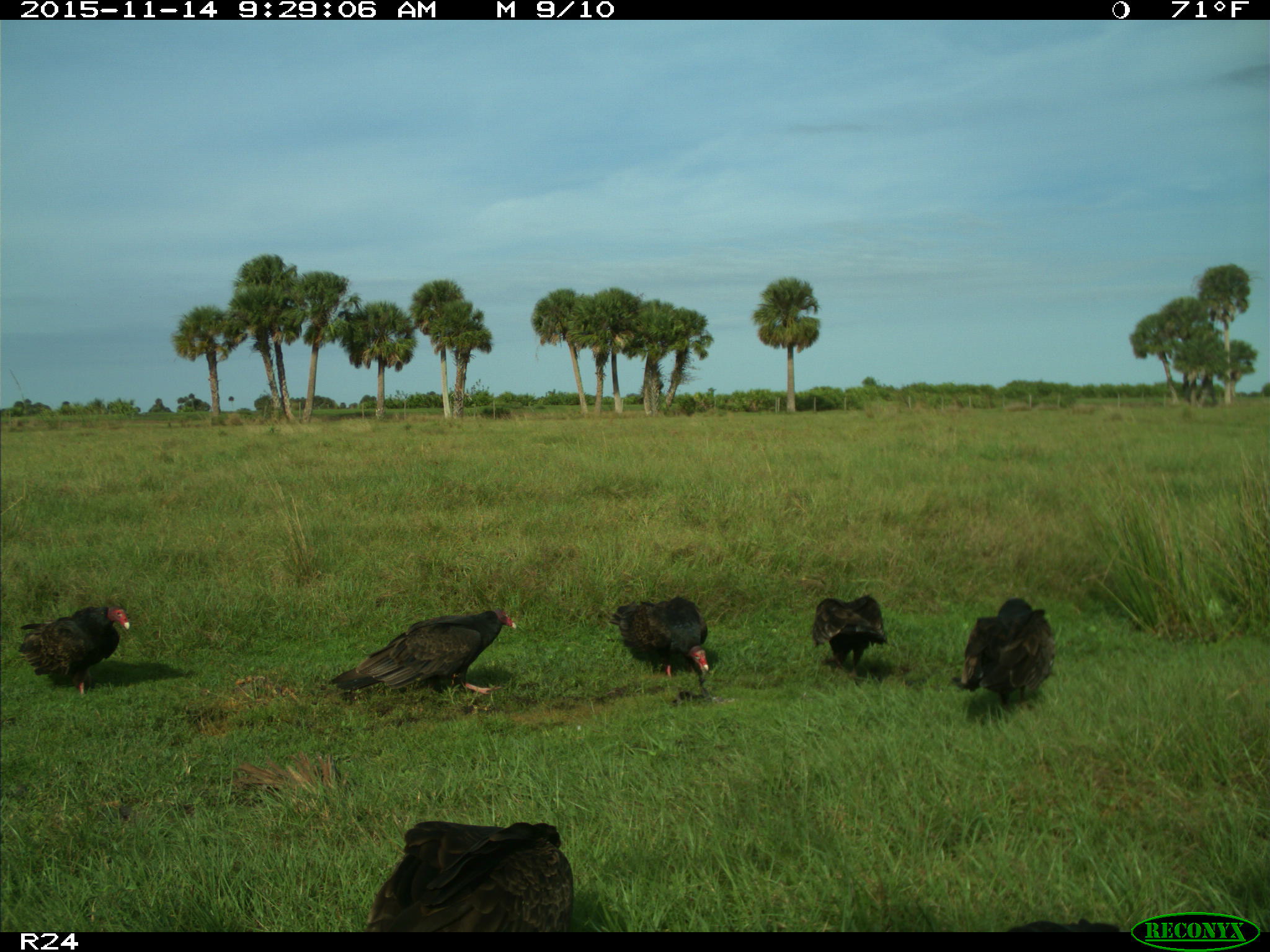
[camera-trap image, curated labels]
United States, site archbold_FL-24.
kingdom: Animalia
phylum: Chordata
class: Aves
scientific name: Aves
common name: birds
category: unidentified bird